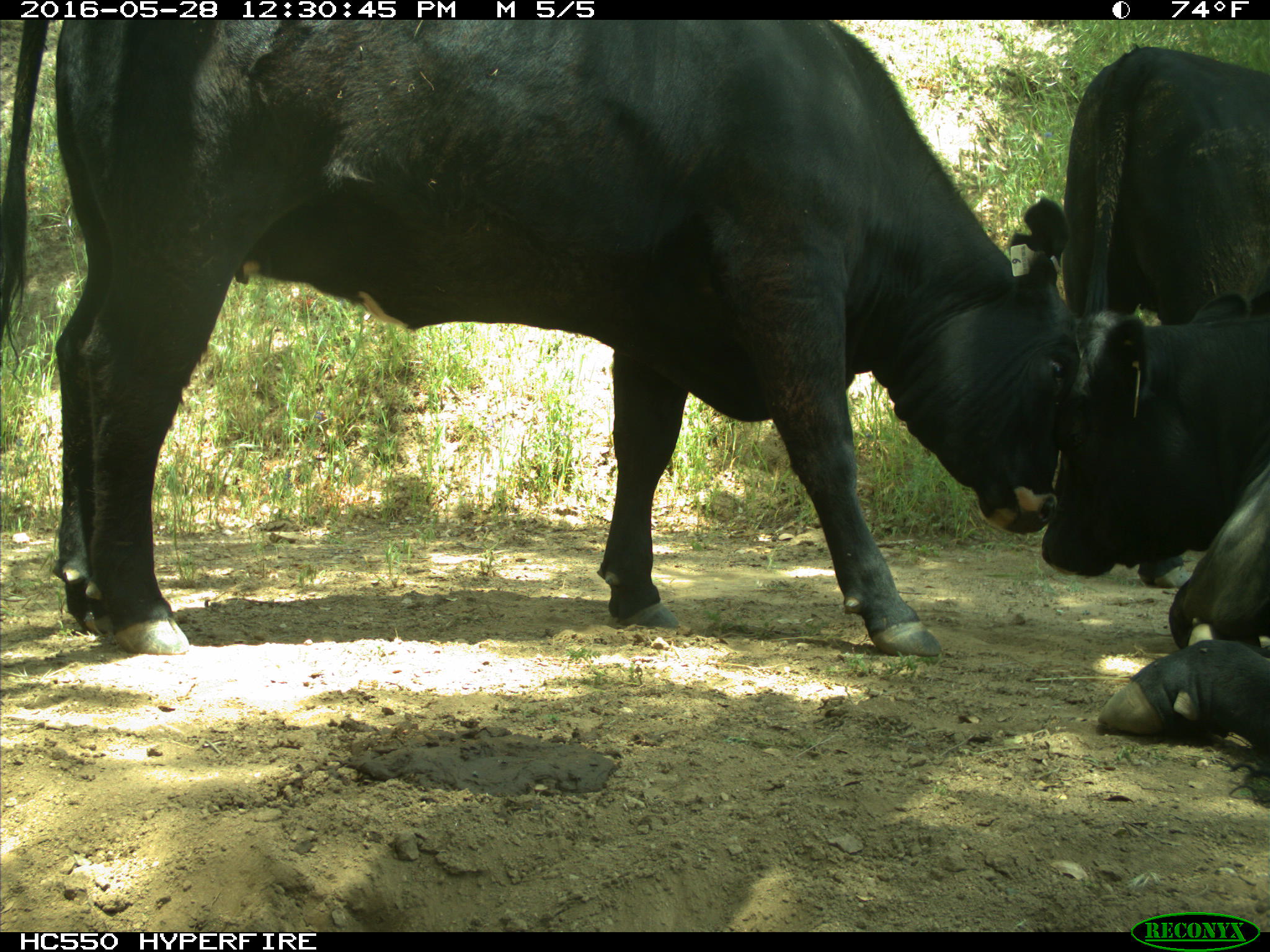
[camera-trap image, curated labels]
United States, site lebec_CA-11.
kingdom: Animalia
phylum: Chordata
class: Mammalia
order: Artiodactyla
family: Bovidae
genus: Bos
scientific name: Bos taurus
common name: domestic cow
Bos taurus (domestic cow).